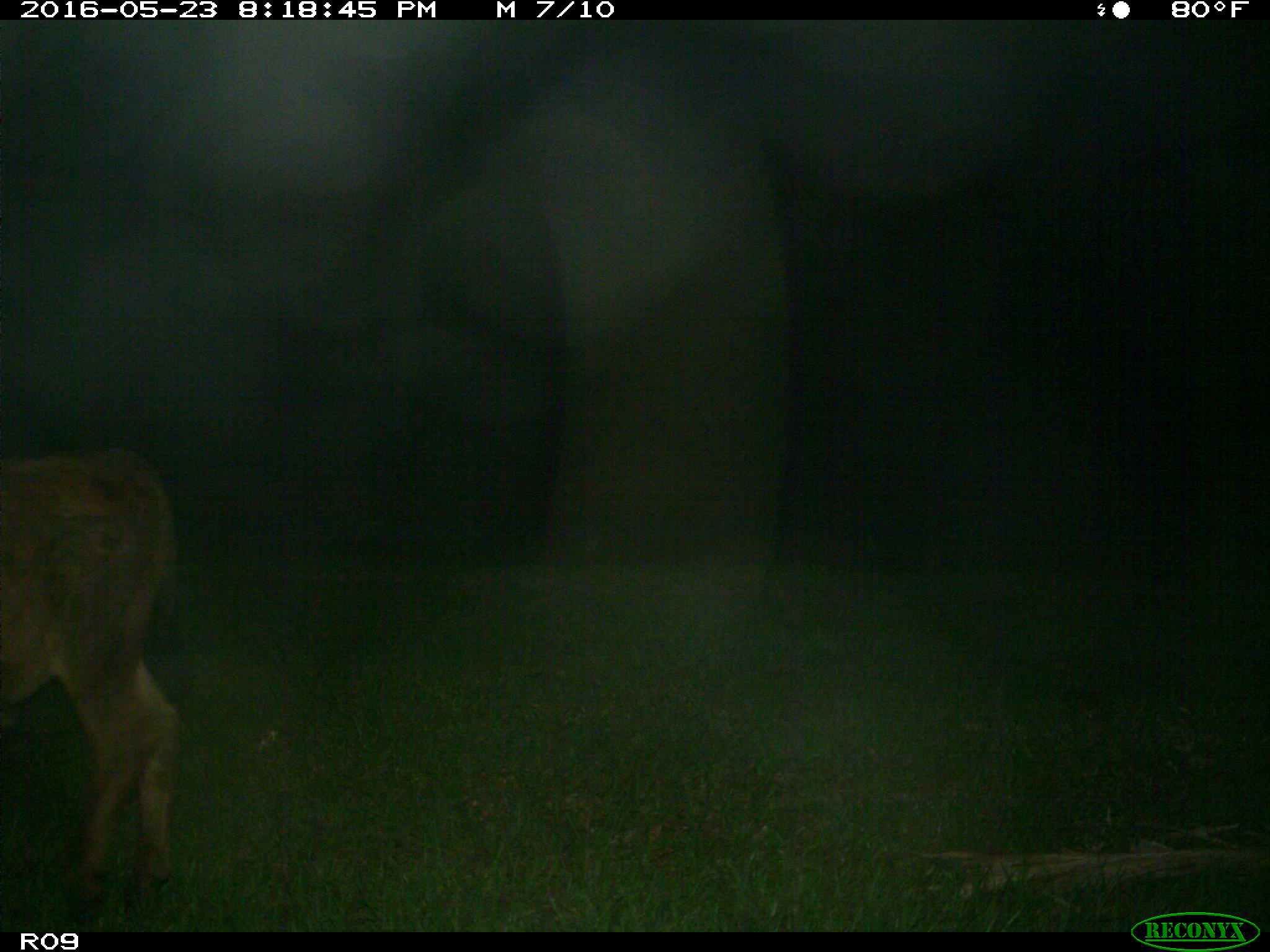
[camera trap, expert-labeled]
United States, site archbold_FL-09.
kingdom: Animalia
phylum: Chordata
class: Mammalia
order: Artiodactyla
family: Bovidae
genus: Bos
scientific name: Bos taurus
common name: domestic cow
Bos taurus (domestic cow).